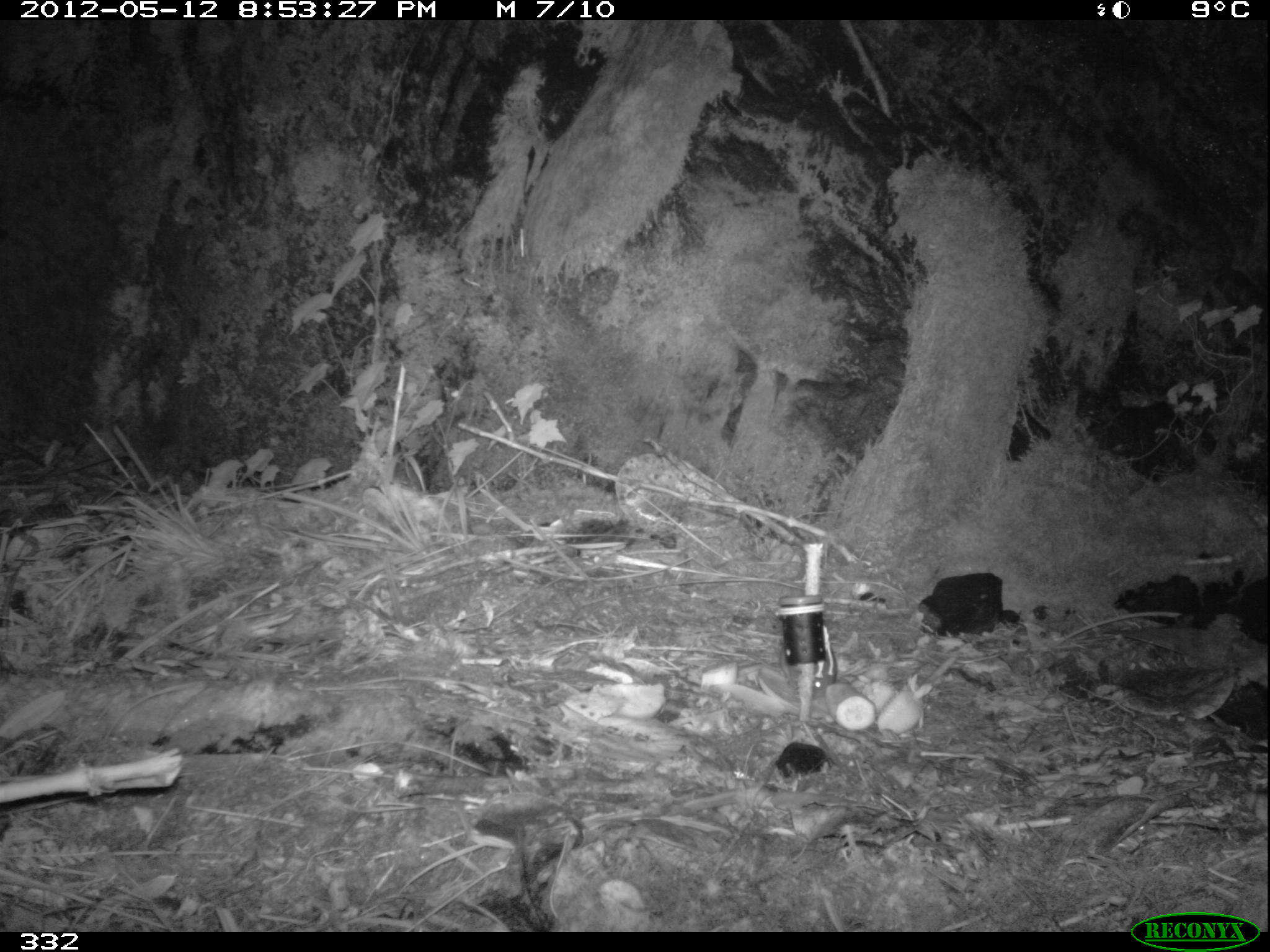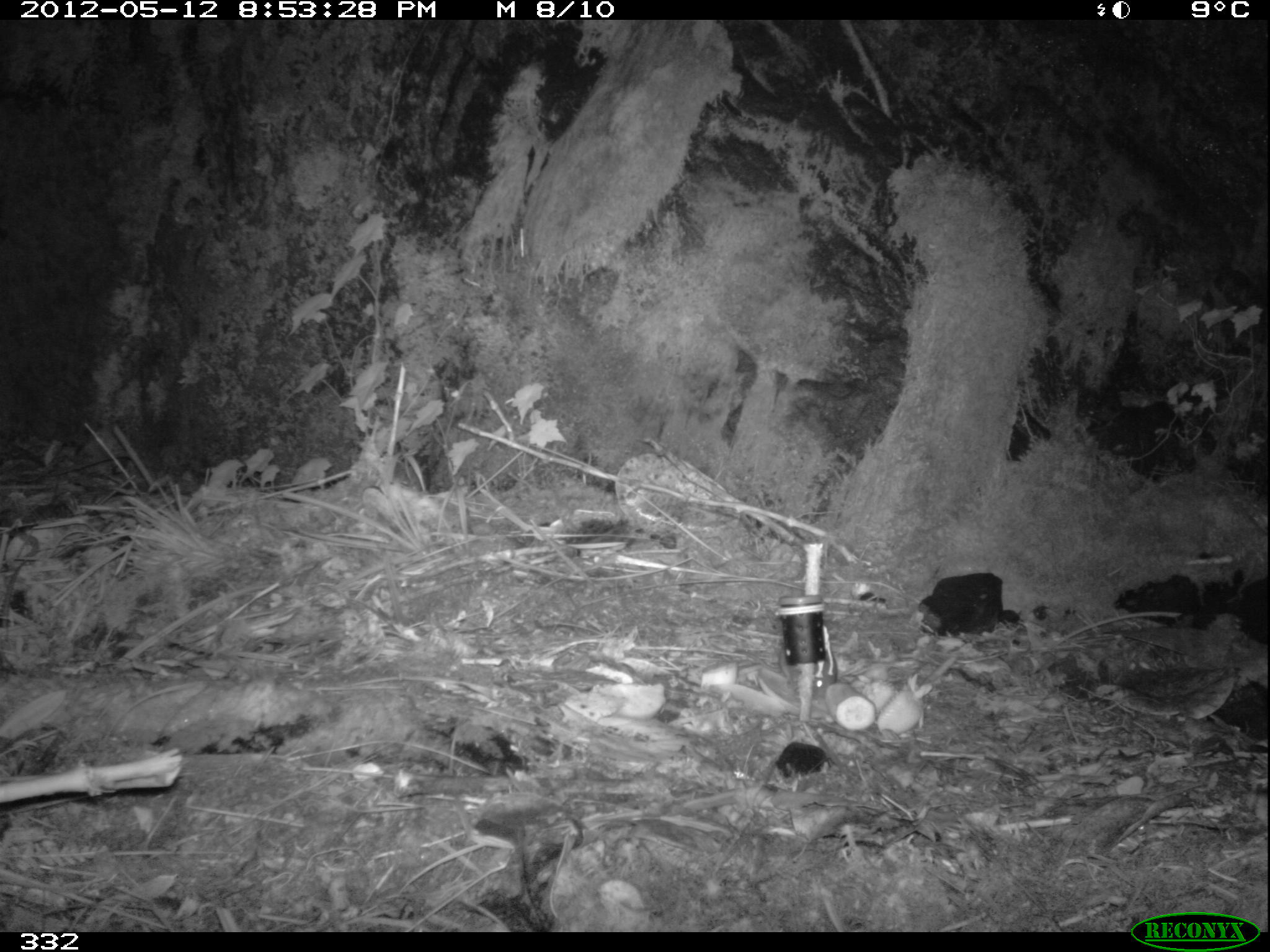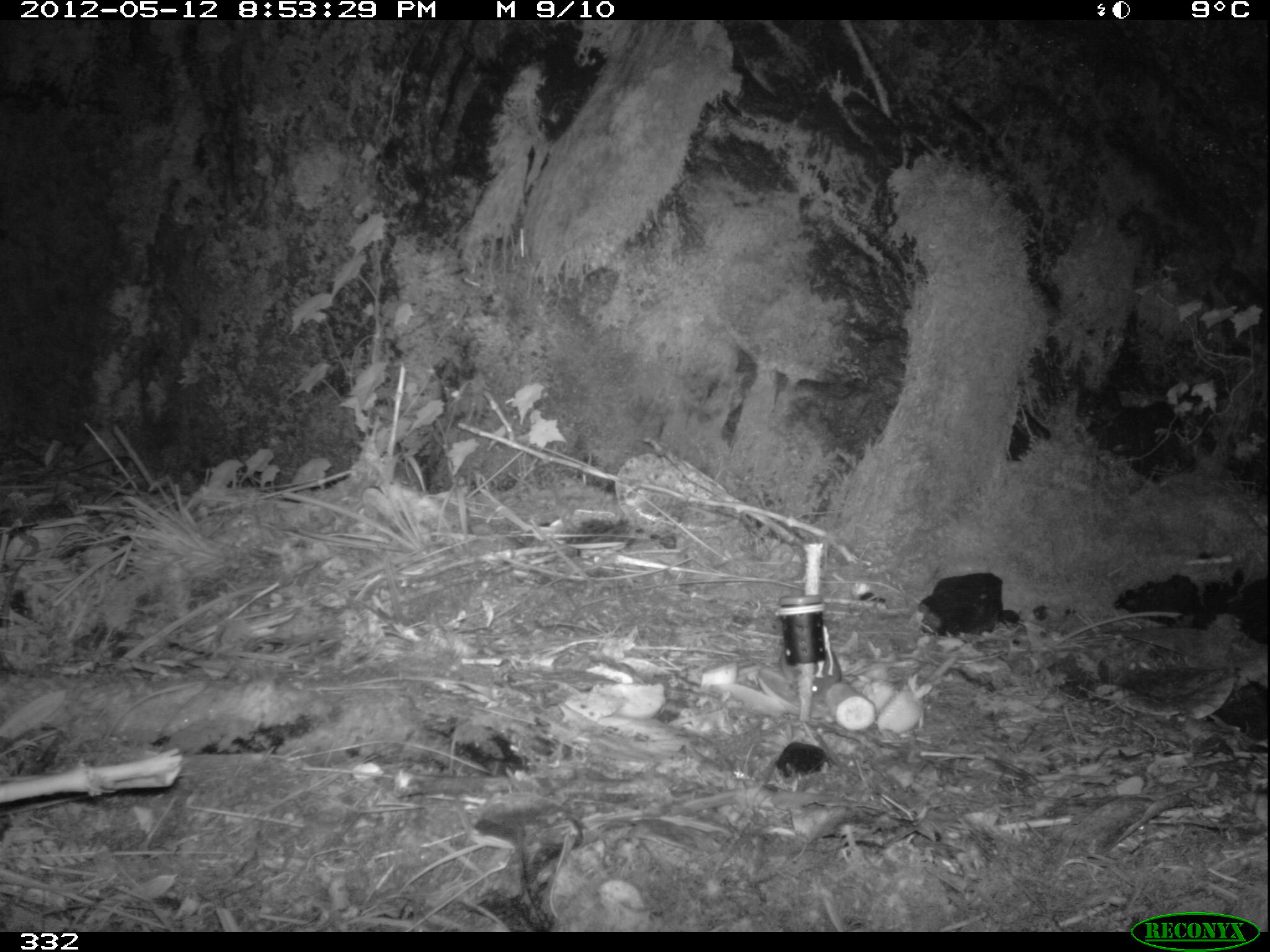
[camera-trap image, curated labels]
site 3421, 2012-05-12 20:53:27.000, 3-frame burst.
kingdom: Animalia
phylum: Chordata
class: Mammalia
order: Rodentia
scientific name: Rodentia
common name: rodents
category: unknown rodent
Unknown rodent (rodents) (Rodentia).